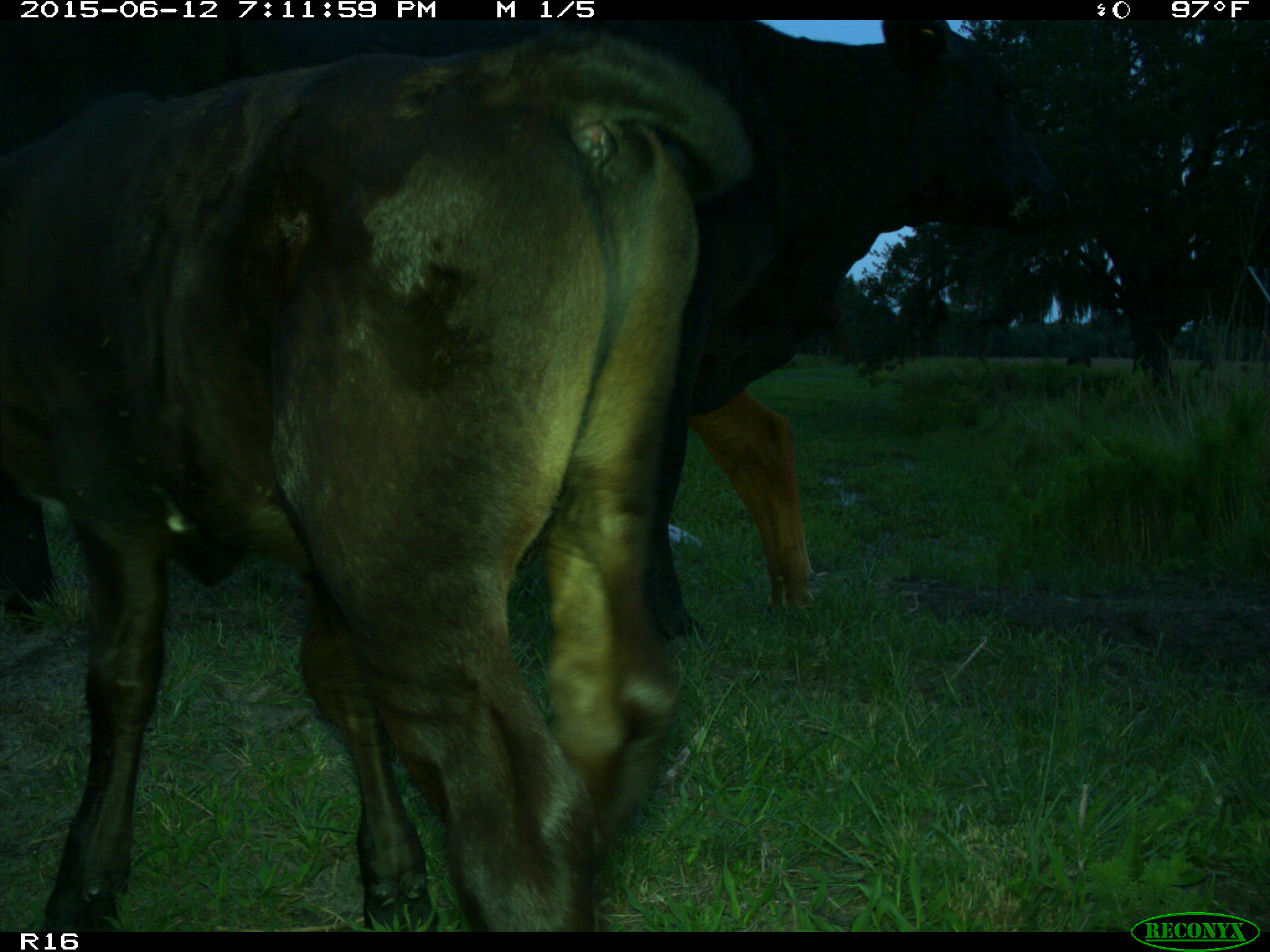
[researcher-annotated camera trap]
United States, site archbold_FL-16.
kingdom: Animalia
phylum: Chordata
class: Mammalia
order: Artiodactyla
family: Bovidae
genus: Bos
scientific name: Bos taurus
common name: domestic cow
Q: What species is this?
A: Bos taurus (domestic cow).